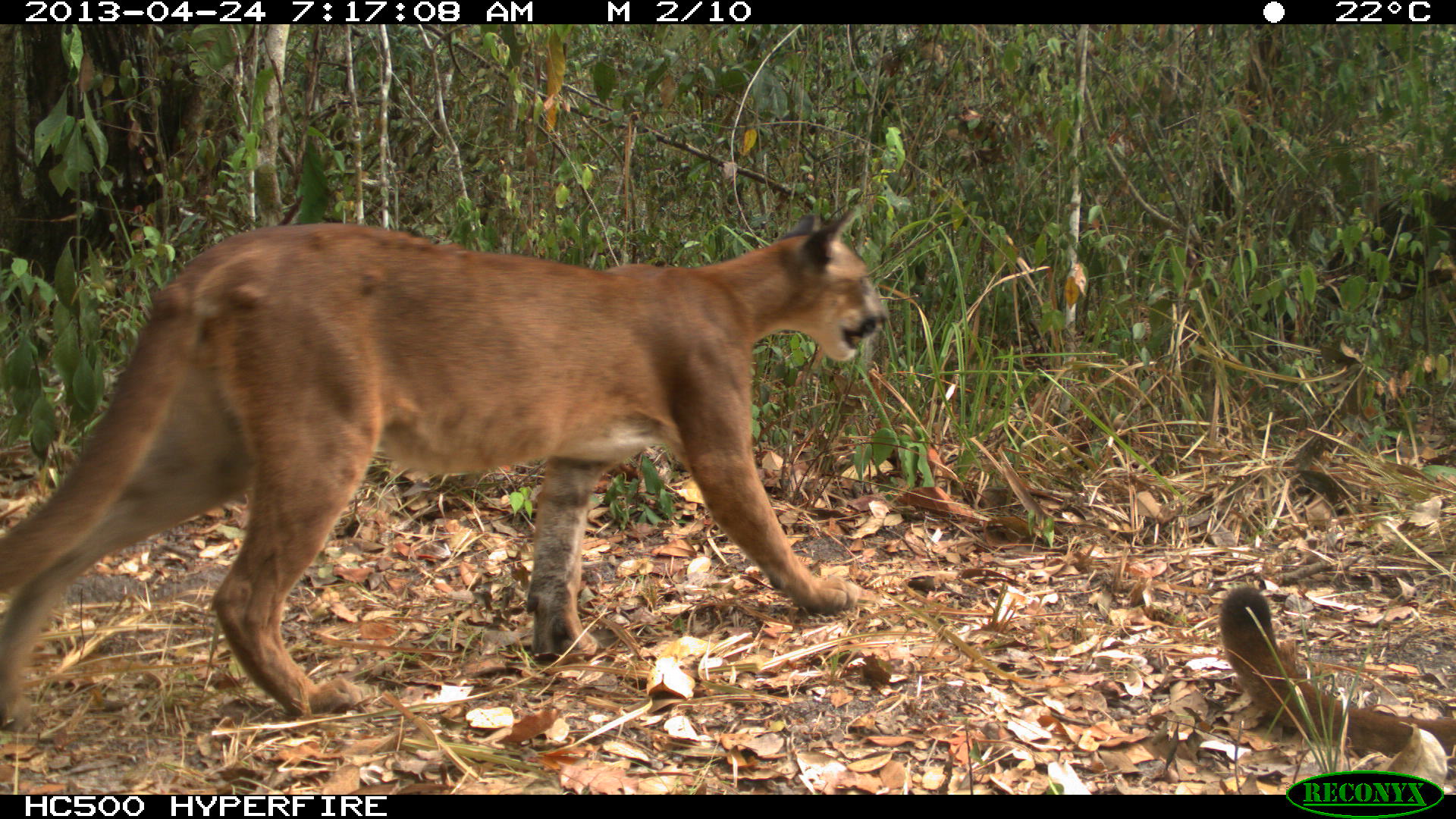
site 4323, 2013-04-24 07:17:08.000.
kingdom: Animalia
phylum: Chordata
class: Mammalia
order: Carnivora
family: Felidae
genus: Puma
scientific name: Puma concolor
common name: mountain lion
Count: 2.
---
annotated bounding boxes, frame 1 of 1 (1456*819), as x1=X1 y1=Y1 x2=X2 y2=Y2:
puma concolor: x1=0 y1=199 x2=891 y2=729; x1=1218 y1=586 x2=1456 y2=778